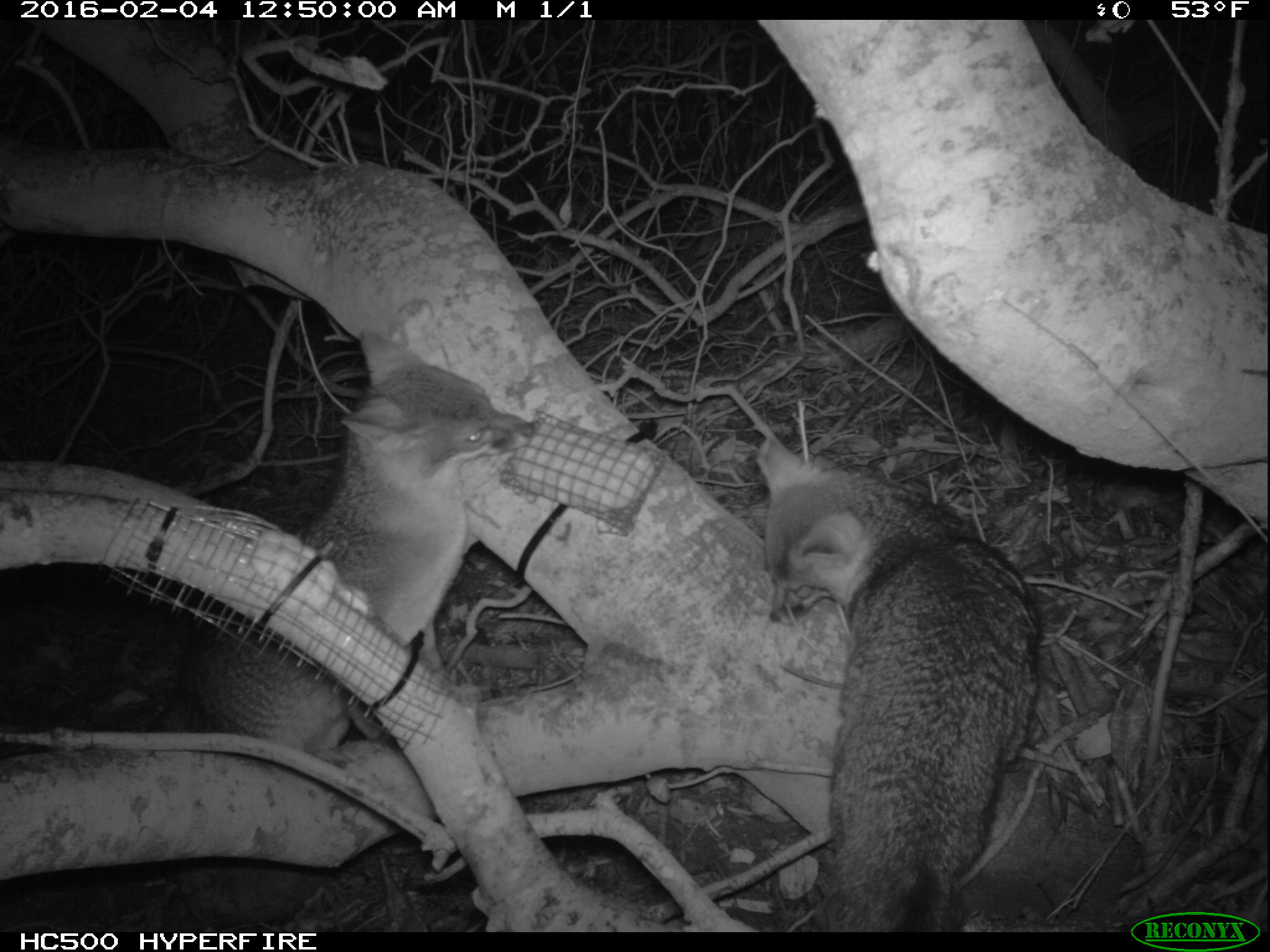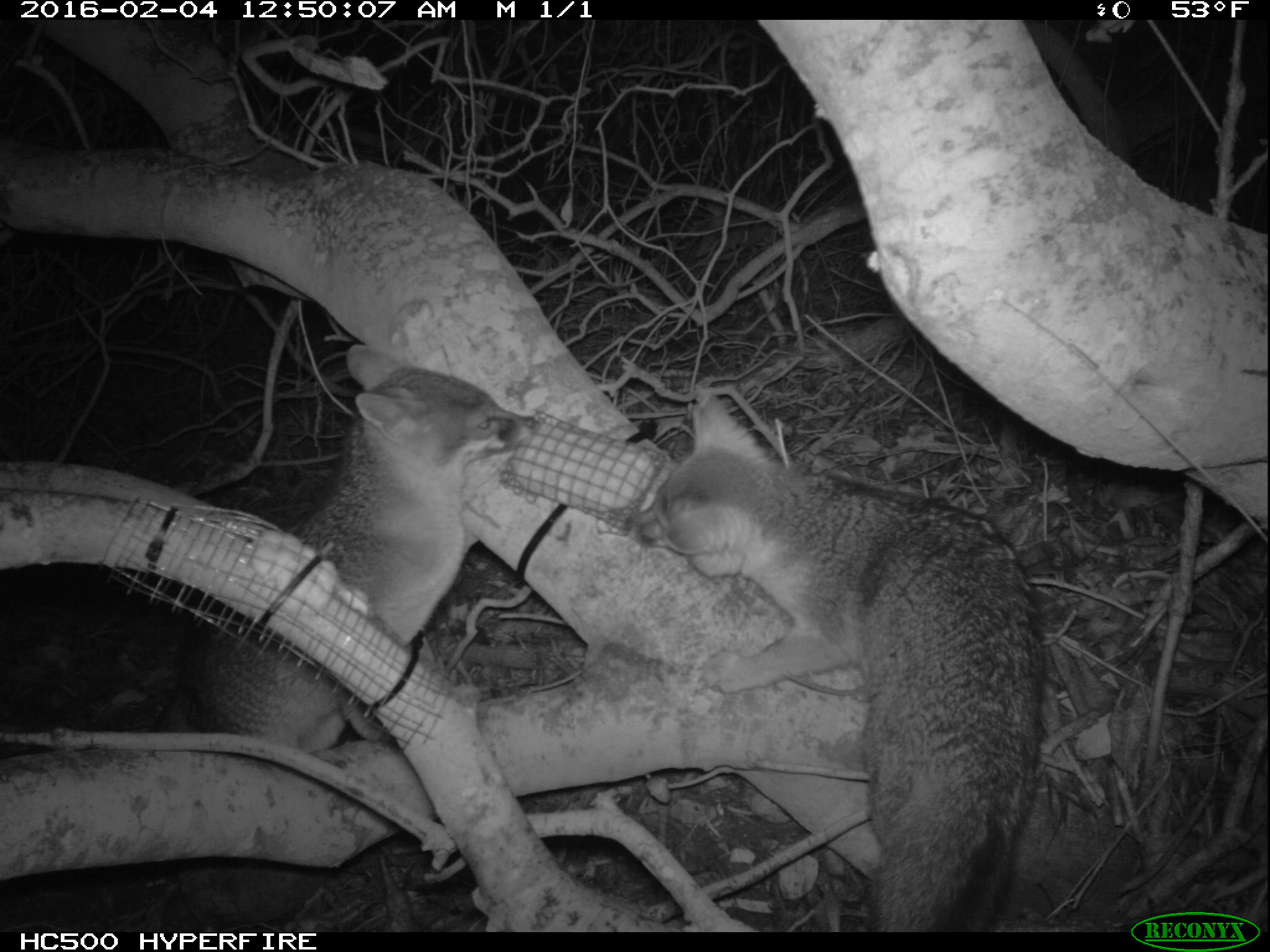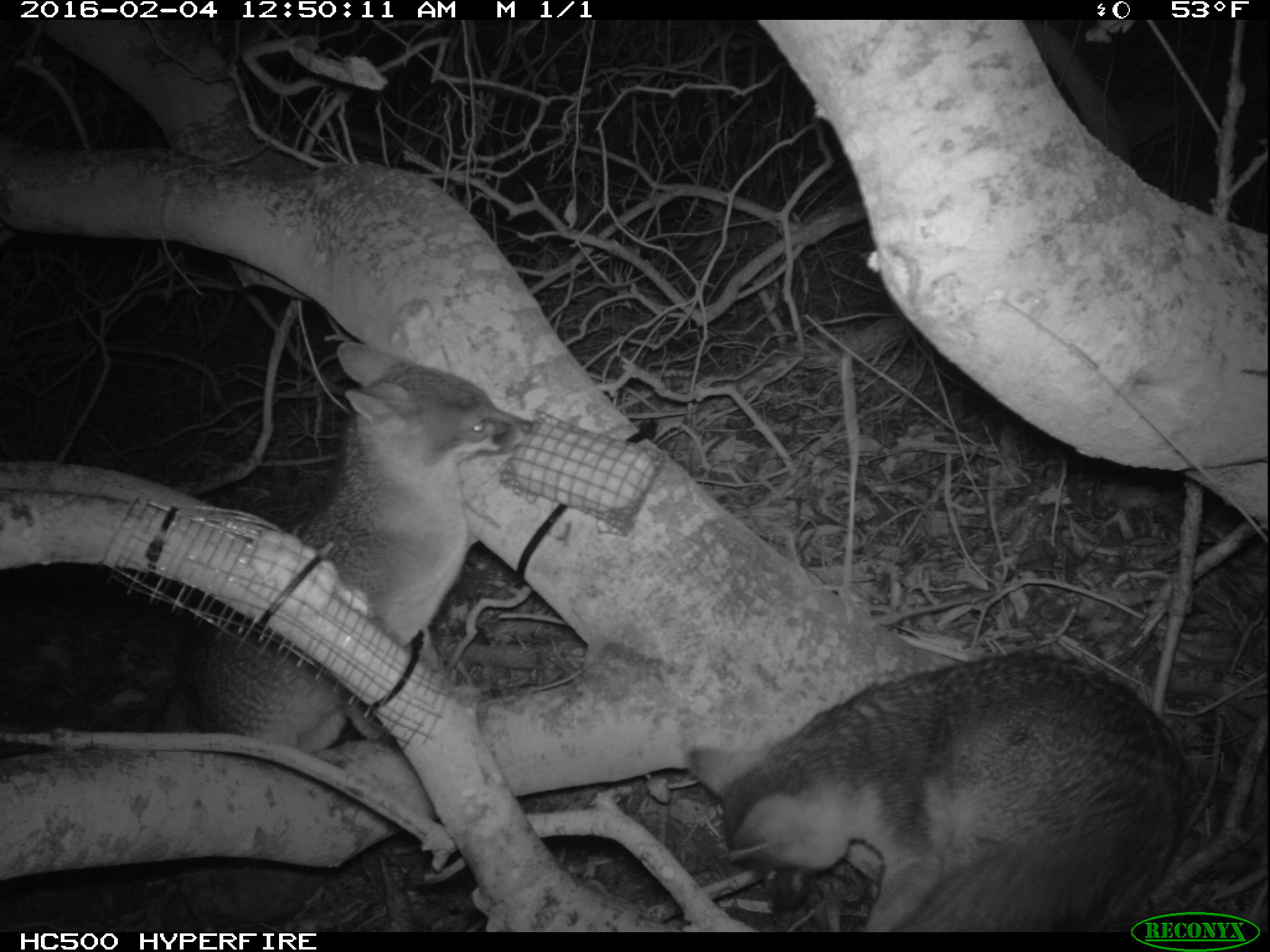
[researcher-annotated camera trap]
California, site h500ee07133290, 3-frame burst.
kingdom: Animalia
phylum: Chordata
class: Mammalia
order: Carnivora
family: Canidae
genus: Urocyon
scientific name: Urocyon littoralis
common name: island fox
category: fox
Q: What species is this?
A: Fox (island fox) (Urocyon littoralis).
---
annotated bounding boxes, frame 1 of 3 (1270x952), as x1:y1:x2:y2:
fox: 142:330:536:932; 754:430:1043:932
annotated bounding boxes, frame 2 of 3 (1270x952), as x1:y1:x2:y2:
fox: 624:387:1045:932; 148:344:535:754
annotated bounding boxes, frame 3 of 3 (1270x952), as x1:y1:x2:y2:
fox: 42:341:540:756; 685:651:1195:930